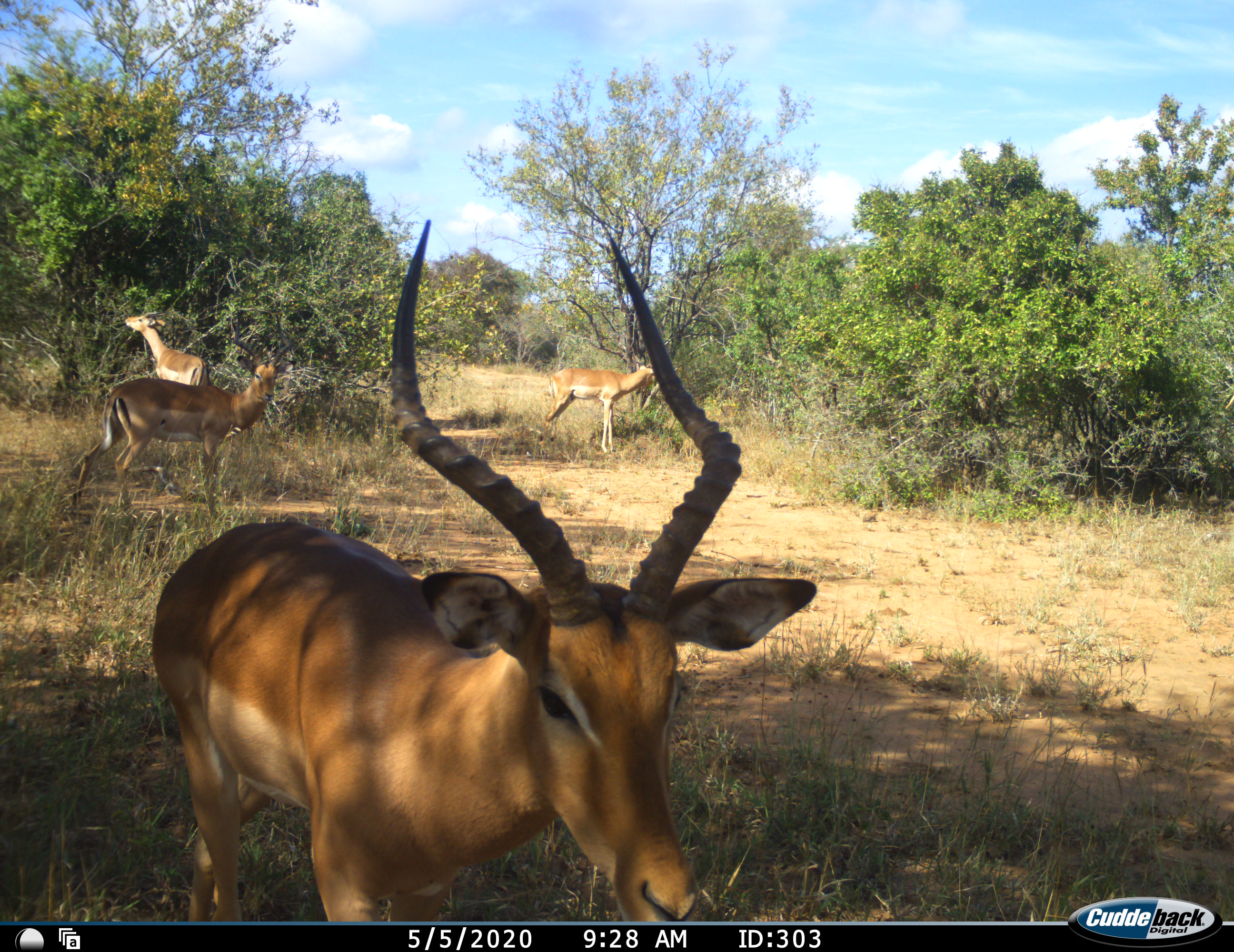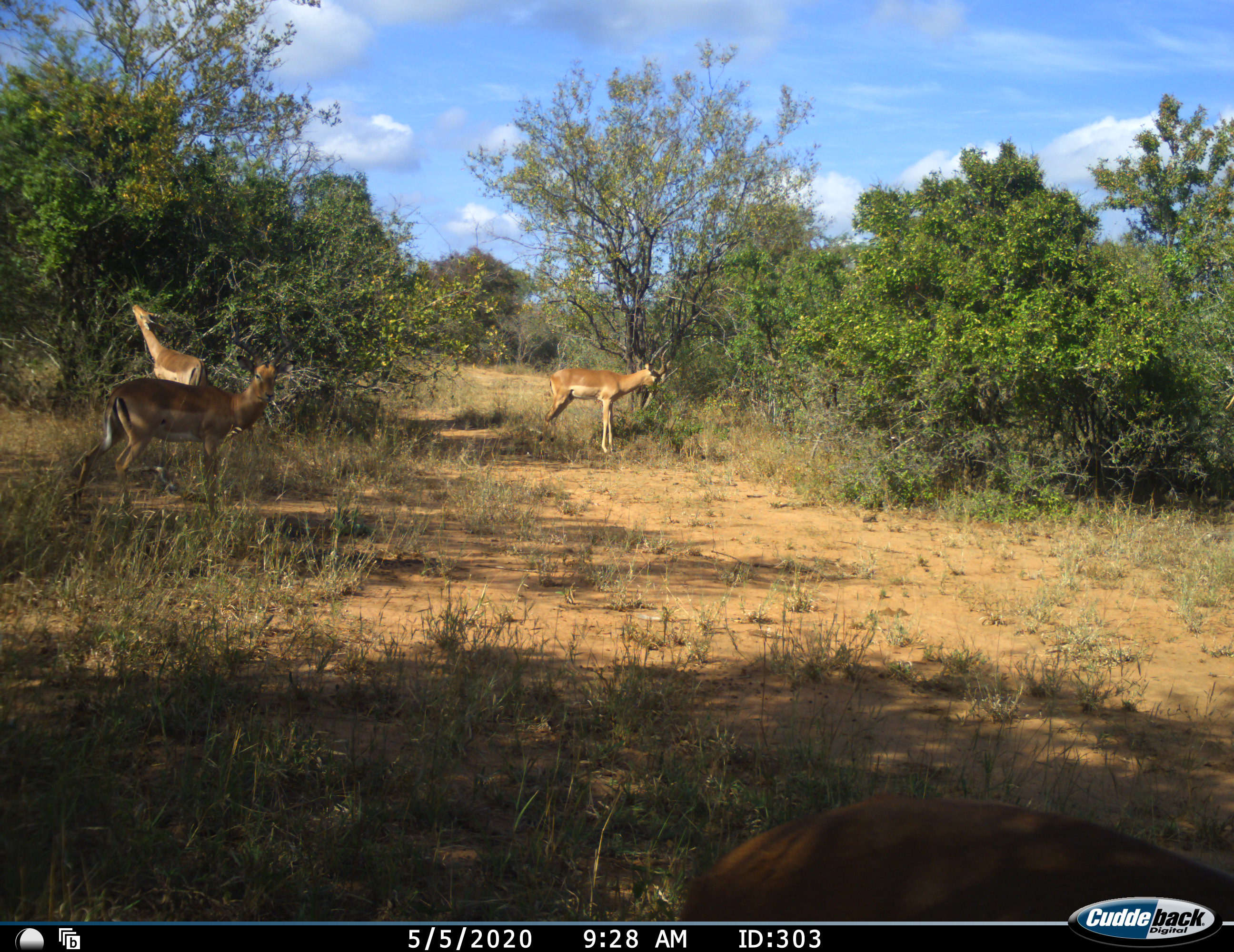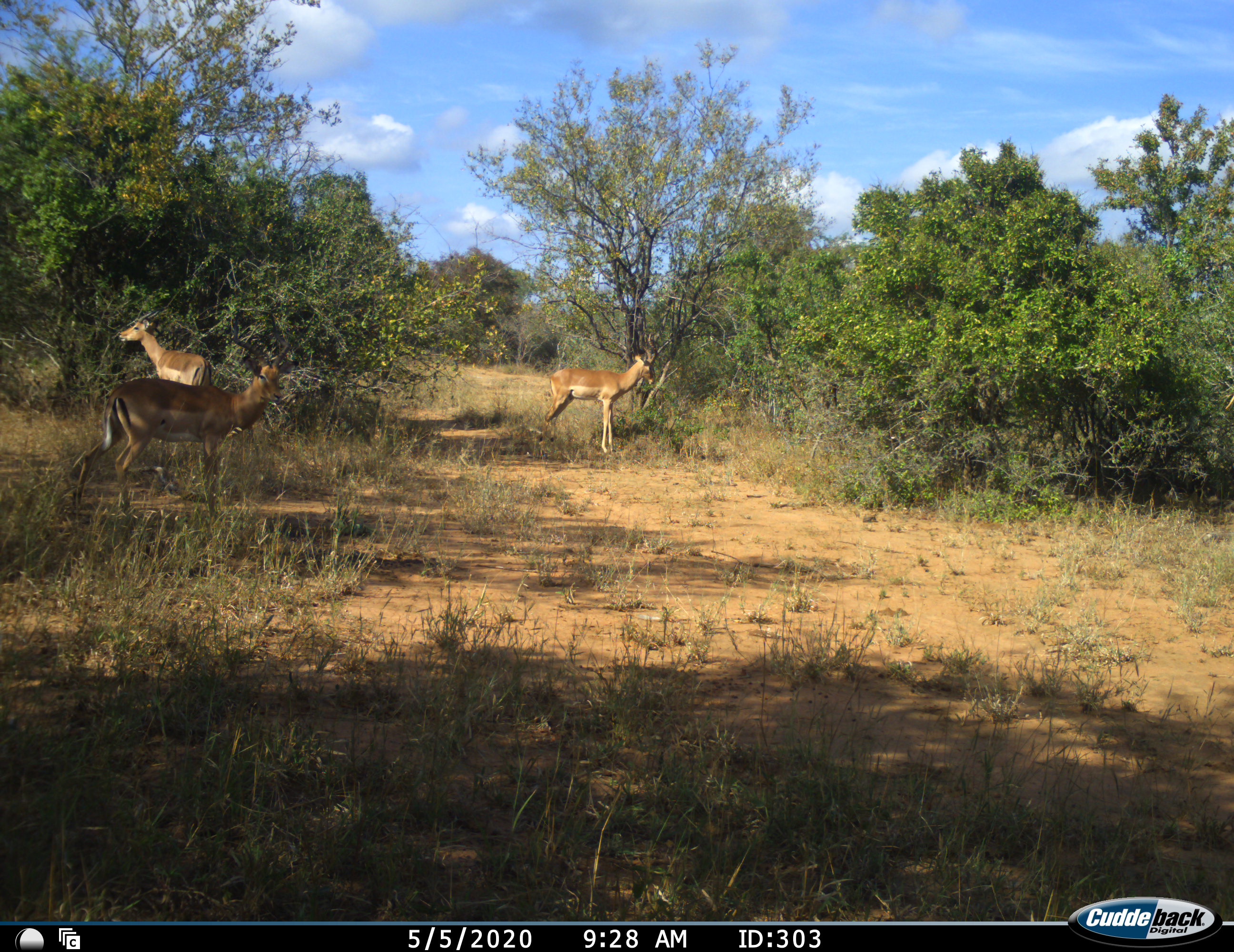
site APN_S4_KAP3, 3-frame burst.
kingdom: Animalia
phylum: Chordata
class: Mammalia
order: Artiodactyla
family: Bovidae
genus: Aepyceros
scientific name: Aepyceros melampus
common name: impala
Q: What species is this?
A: Impala (Aepyceros melampus).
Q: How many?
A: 4.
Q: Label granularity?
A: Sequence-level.